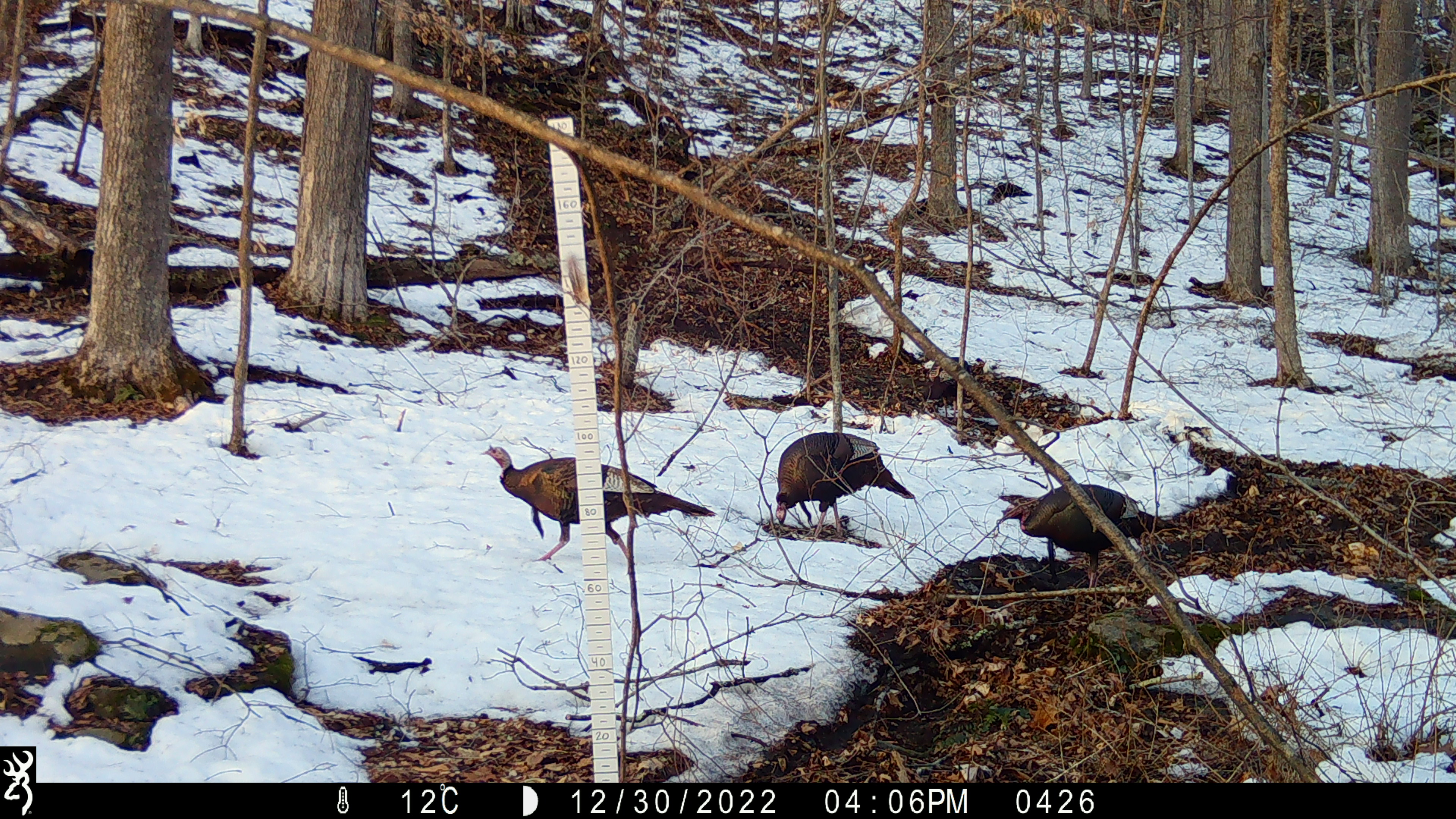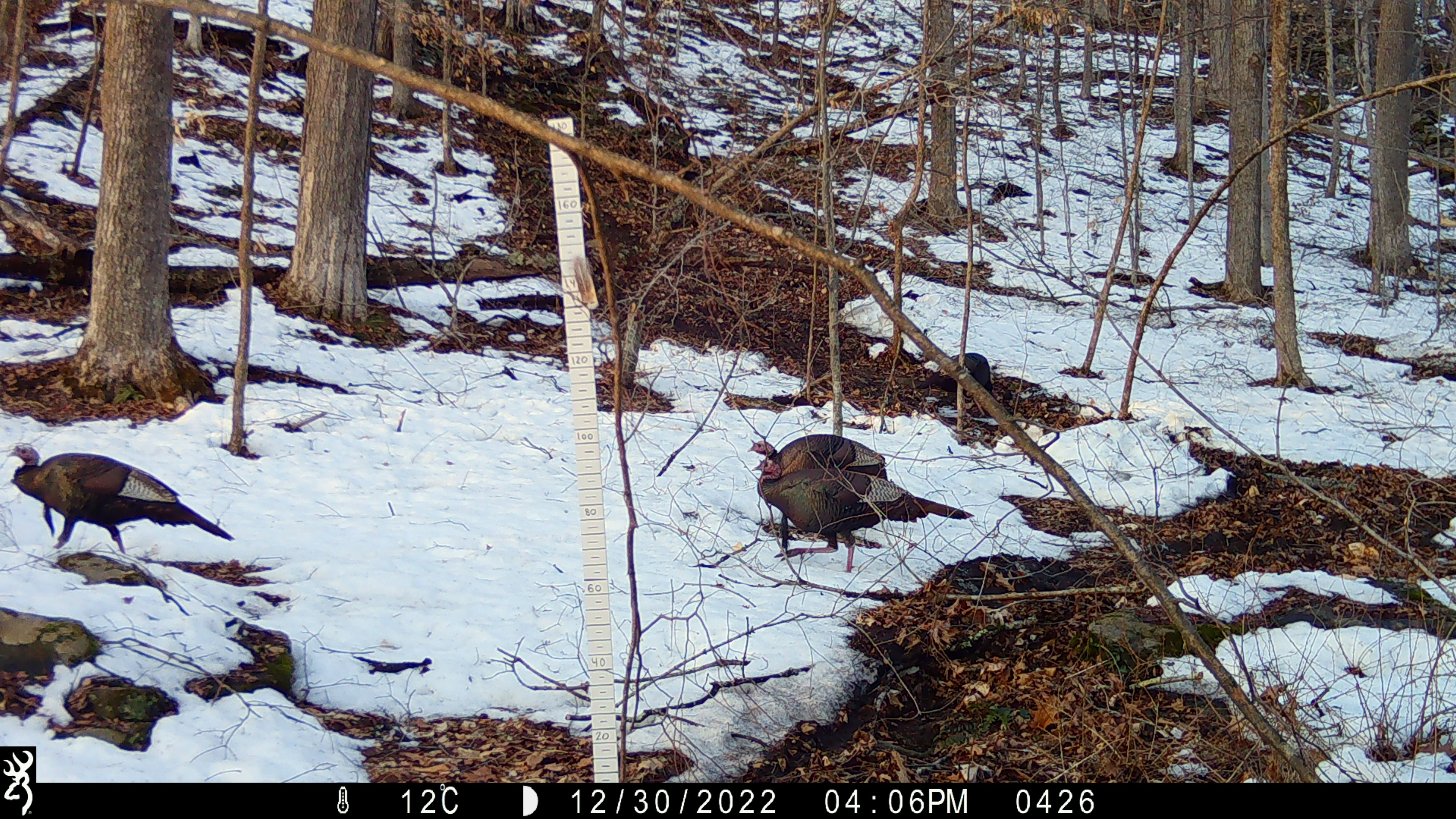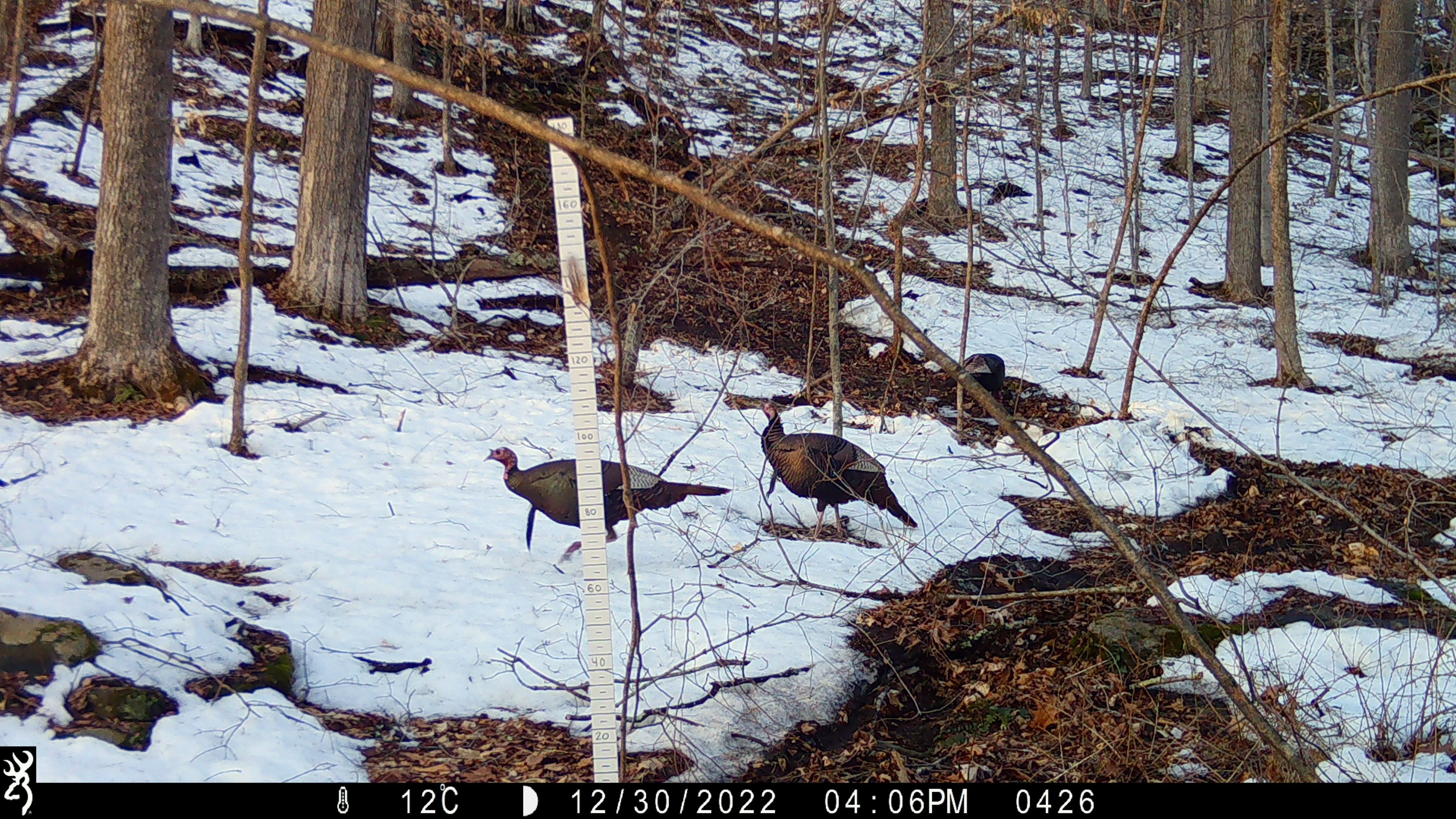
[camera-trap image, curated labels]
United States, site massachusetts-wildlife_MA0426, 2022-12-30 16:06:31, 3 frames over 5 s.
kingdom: Animalia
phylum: Chordata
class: Aves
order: Galliformes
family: Phasianidae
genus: Meleagris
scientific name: Meleagris gallopavo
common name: wild turkey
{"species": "wild turkey (Meleagris gallopavo)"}